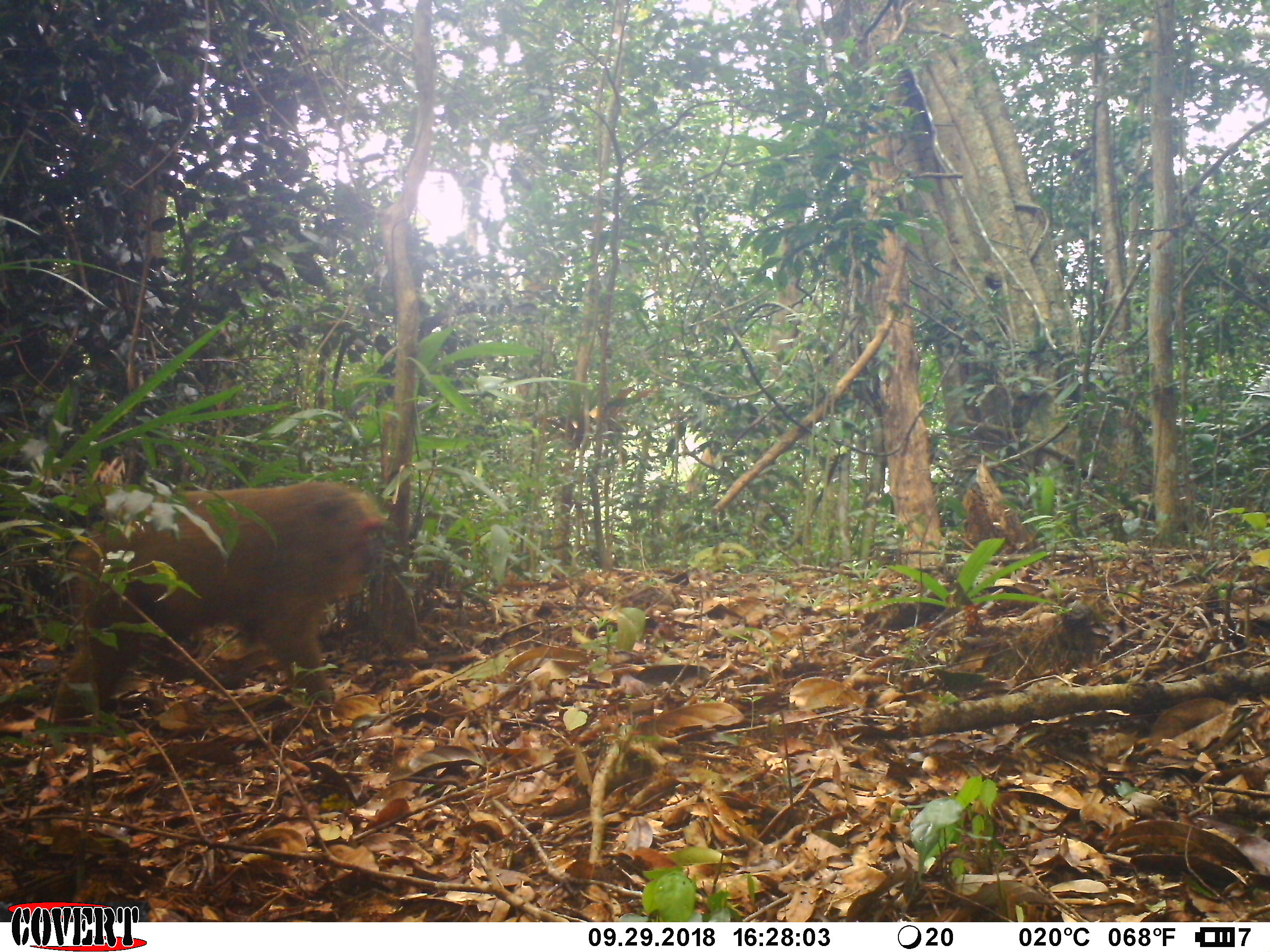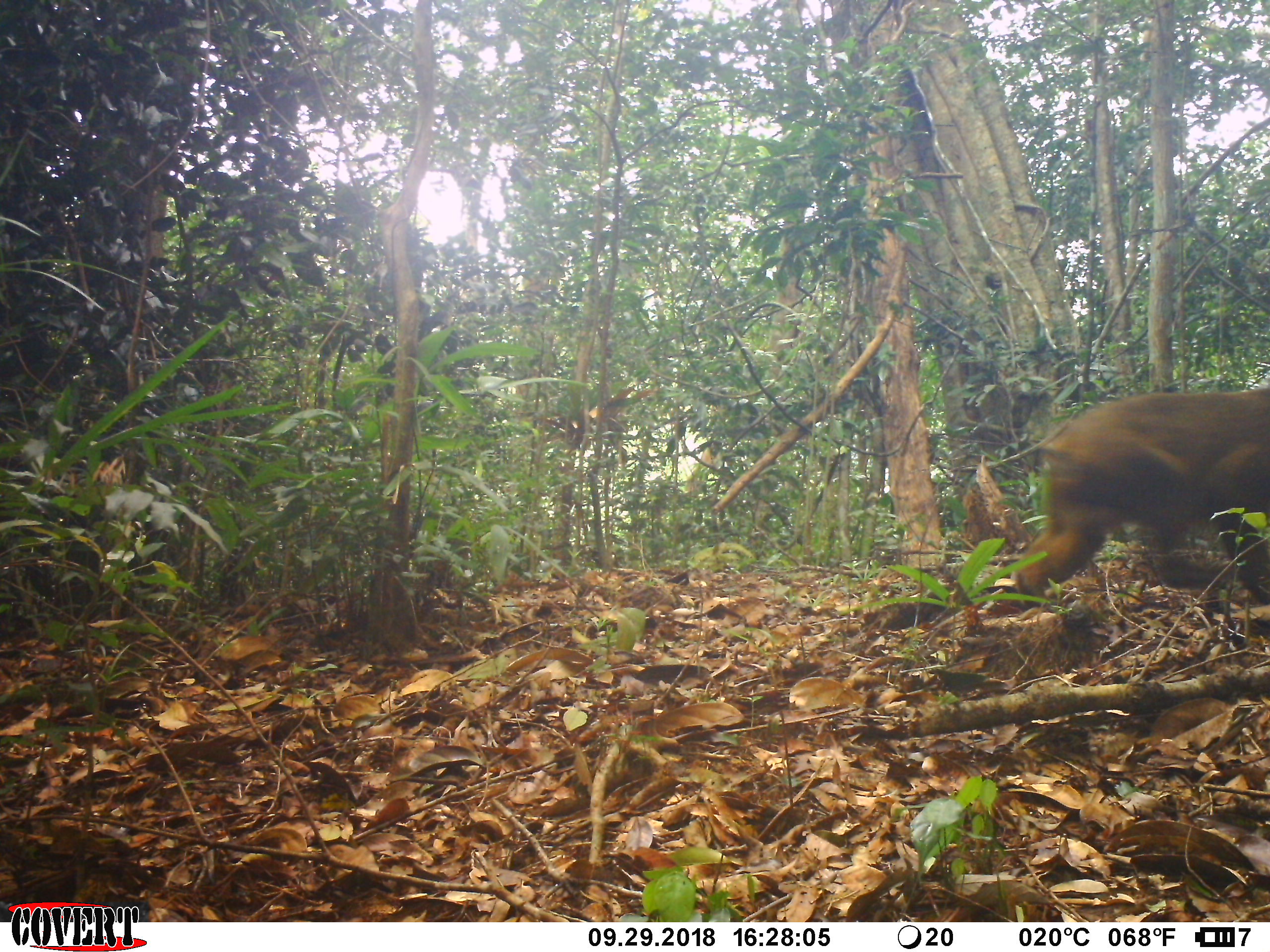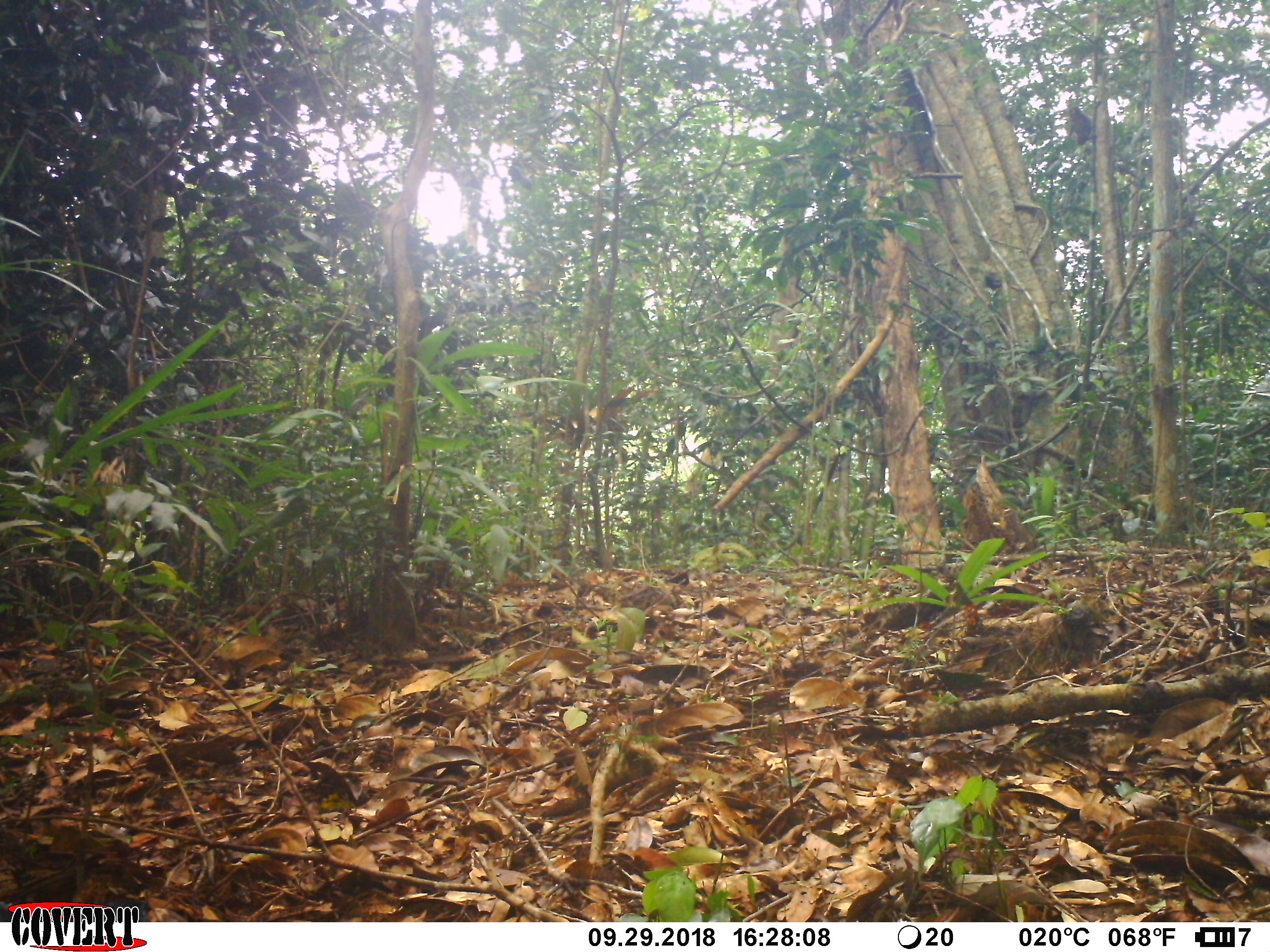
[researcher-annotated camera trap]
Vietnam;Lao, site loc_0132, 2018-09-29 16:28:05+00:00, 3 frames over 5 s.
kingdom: Animalia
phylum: Chordata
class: Mammalia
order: Primates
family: Cercopithecidae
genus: Macaca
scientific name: Macaca arctoides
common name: stump-tailed macaque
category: stump tailed macaque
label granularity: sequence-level